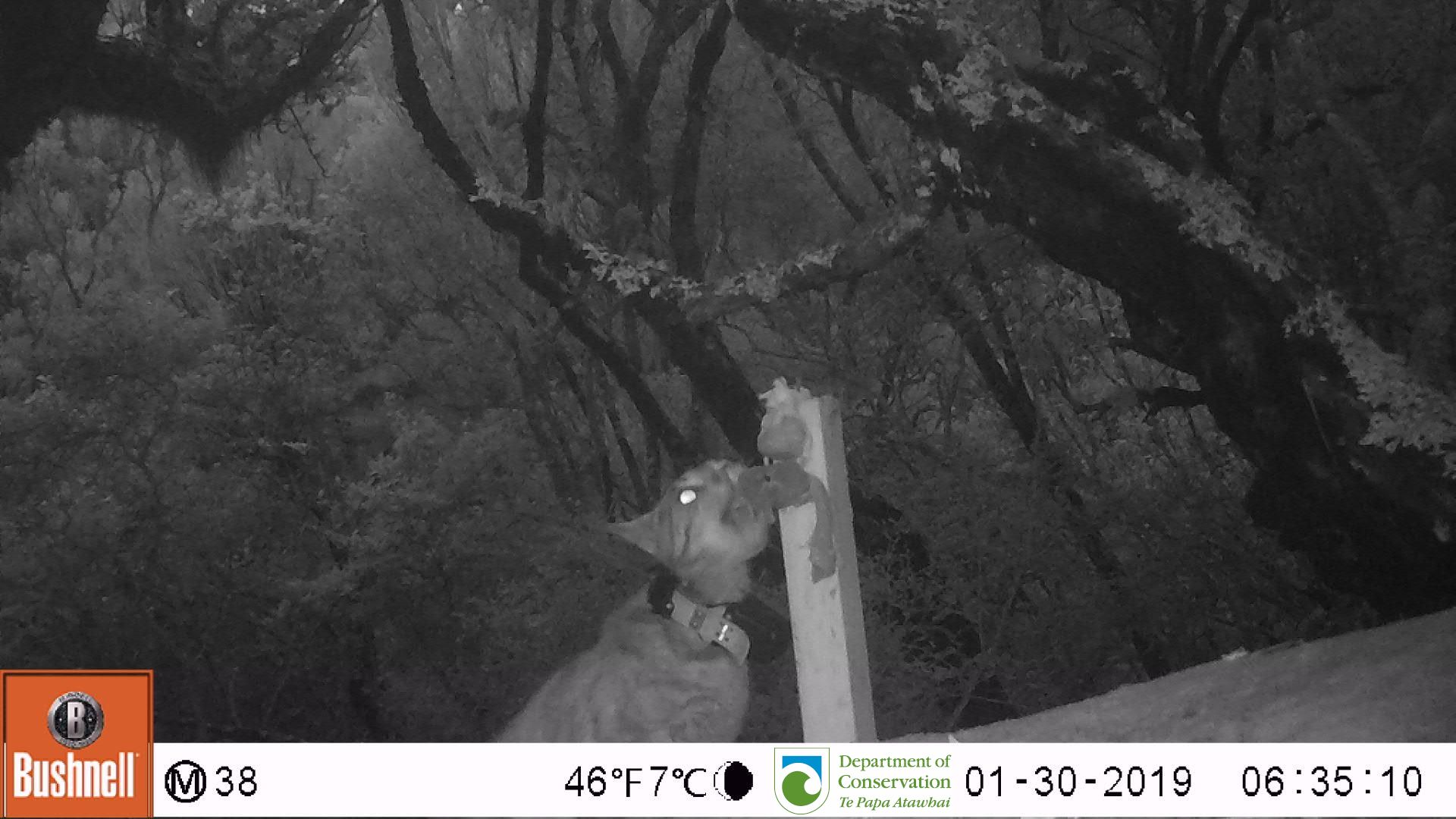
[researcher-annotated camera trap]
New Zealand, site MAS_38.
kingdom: Animalia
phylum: Chordata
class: Mammalia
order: Carnivora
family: Felidae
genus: Felis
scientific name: Felis catus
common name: domestic cat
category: cat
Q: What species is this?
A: Cat (domestic cat) (Felis catus).